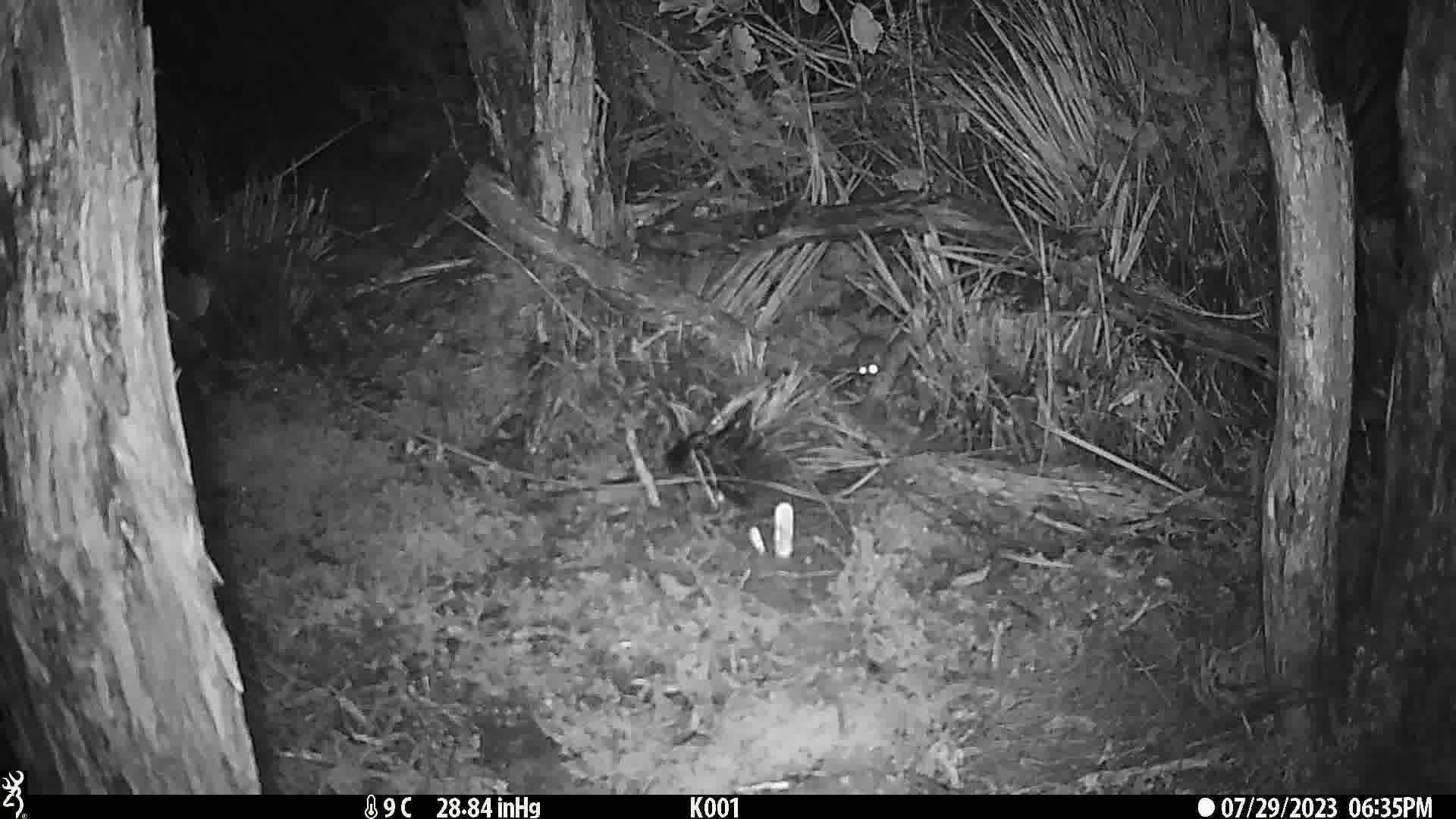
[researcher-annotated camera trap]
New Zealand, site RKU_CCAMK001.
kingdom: Animalia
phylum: Chordata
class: Mammalia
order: Rodentia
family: Muridae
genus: Rattus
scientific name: Rattus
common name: rat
Rat (Rattus).